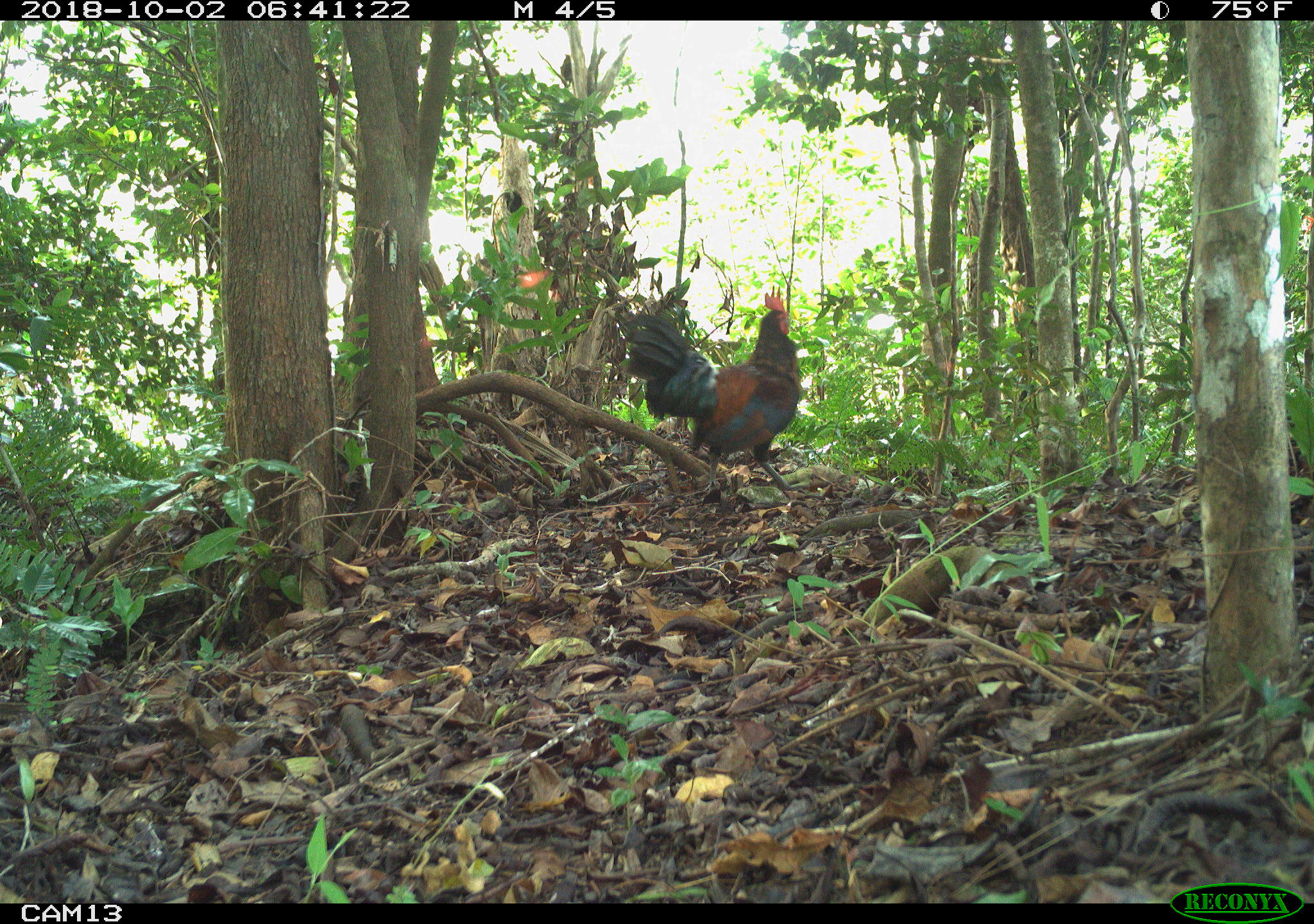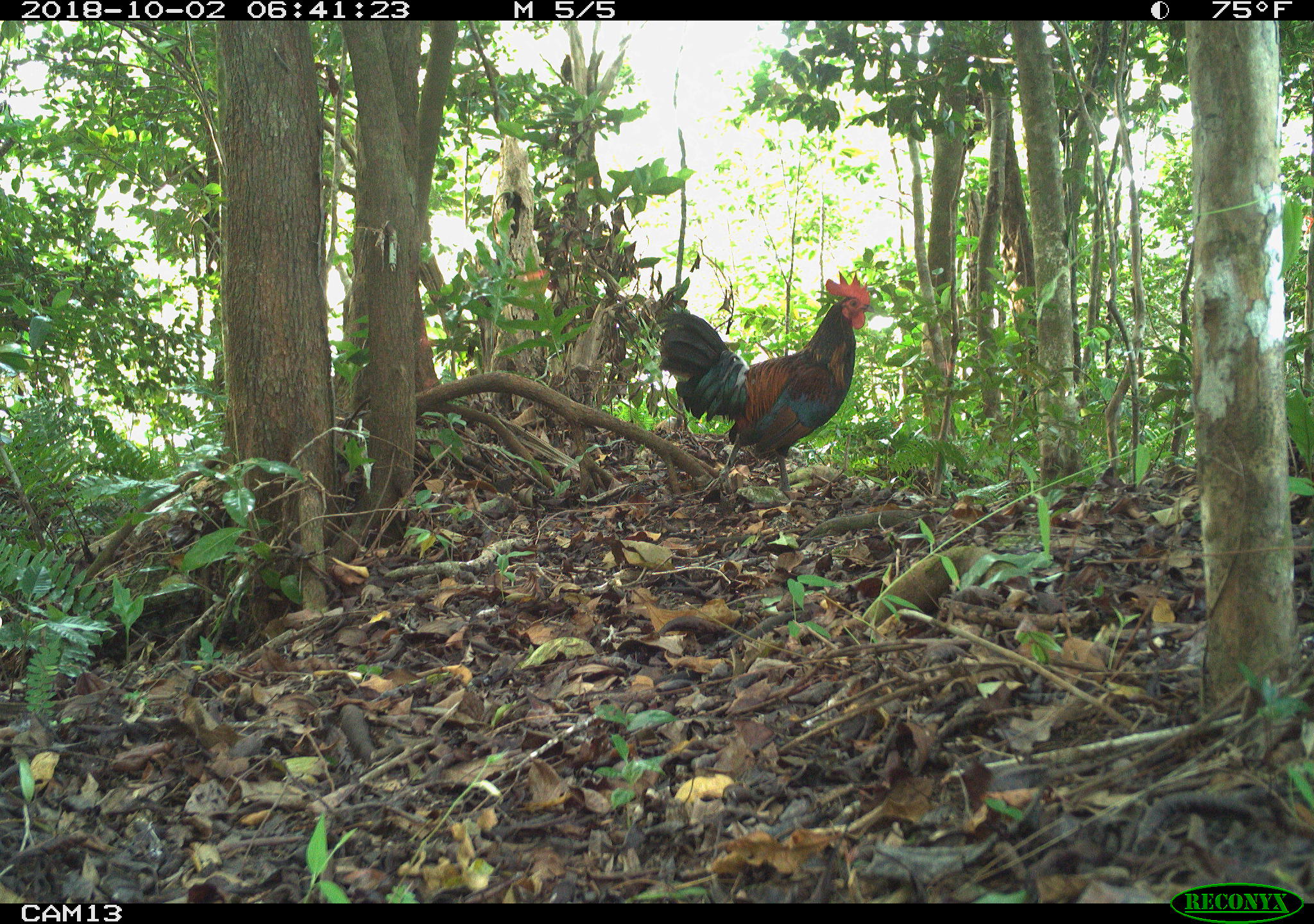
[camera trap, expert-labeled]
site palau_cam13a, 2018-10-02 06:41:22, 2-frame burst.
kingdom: Animalia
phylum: Chordata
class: Aves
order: Galliformes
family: Phasianidae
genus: Gallus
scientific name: Gallus gallus domesticus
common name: rooster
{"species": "rooster (Gallus gallus domesticus)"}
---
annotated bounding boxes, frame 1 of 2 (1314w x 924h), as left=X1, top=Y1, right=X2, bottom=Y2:
rooster: left=613, top=291, right=801, bottom=500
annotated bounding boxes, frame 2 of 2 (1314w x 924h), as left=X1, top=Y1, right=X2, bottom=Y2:
rooster: left=648, top=271, right=875, bottom=503